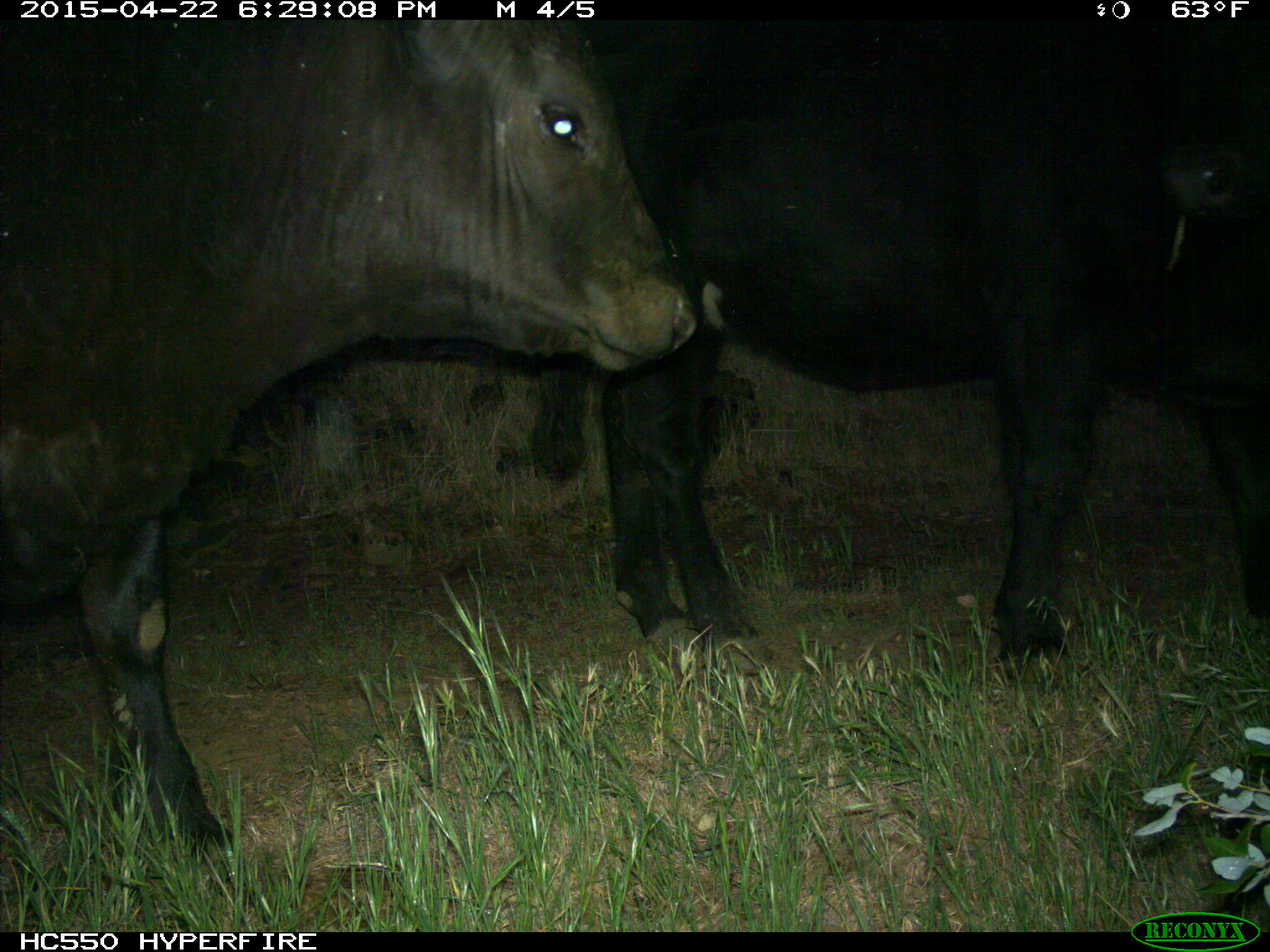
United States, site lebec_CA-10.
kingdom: Animalia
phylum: Chordata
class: Mammalia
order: Artiodactyla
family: Bovidae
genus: Bos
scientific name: Bos taurus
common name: domestic cow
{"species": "Bos taurus (domestic cow)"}